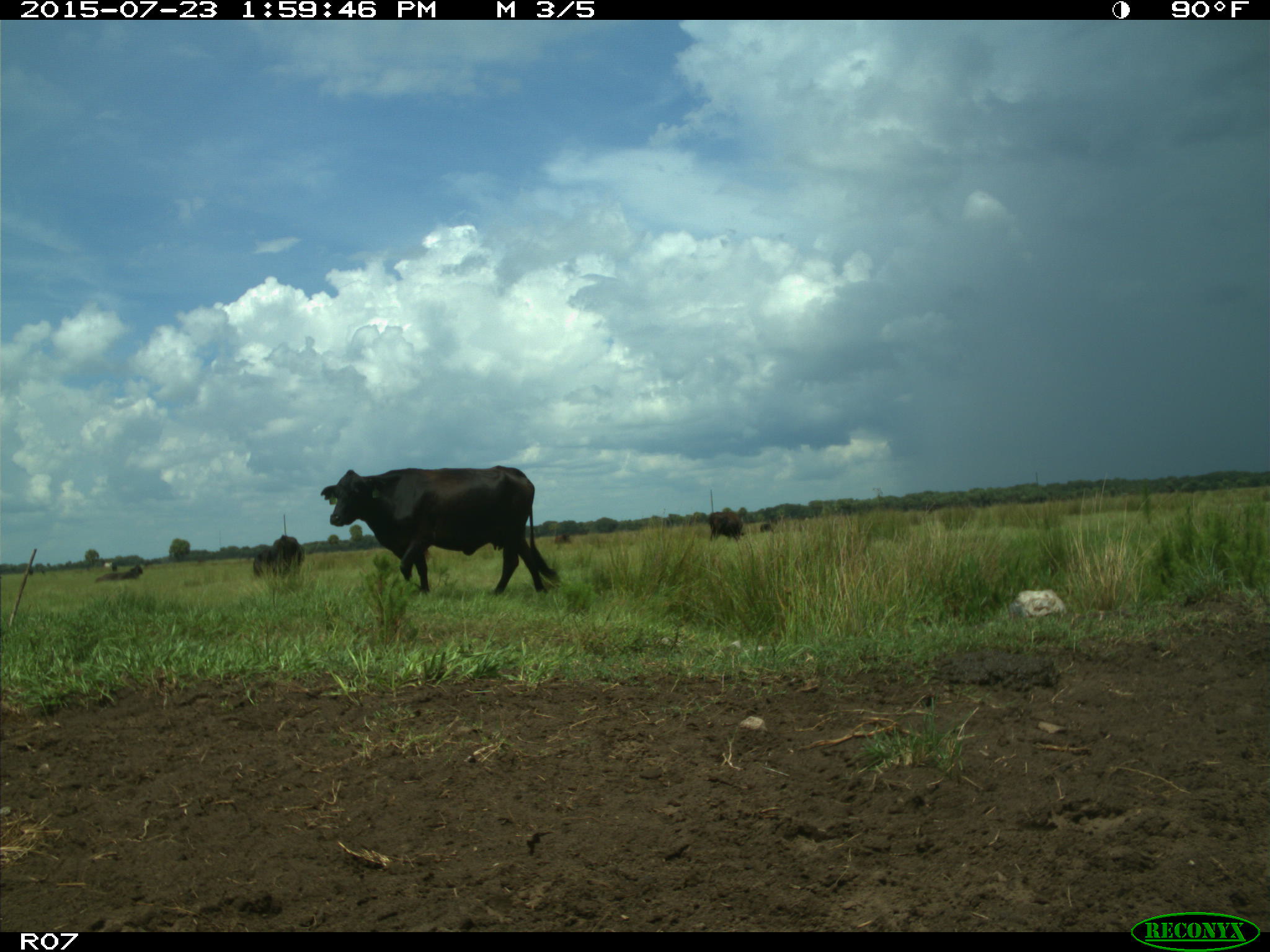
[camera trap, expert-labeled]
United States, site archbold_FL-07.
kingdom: Animalia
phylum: Chordata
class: Mammalia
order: Artiodactyla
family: Bovidae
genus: Bos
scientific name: Bos taurus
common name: domestic cow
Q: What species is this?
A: Bos taurus (domestic cow).